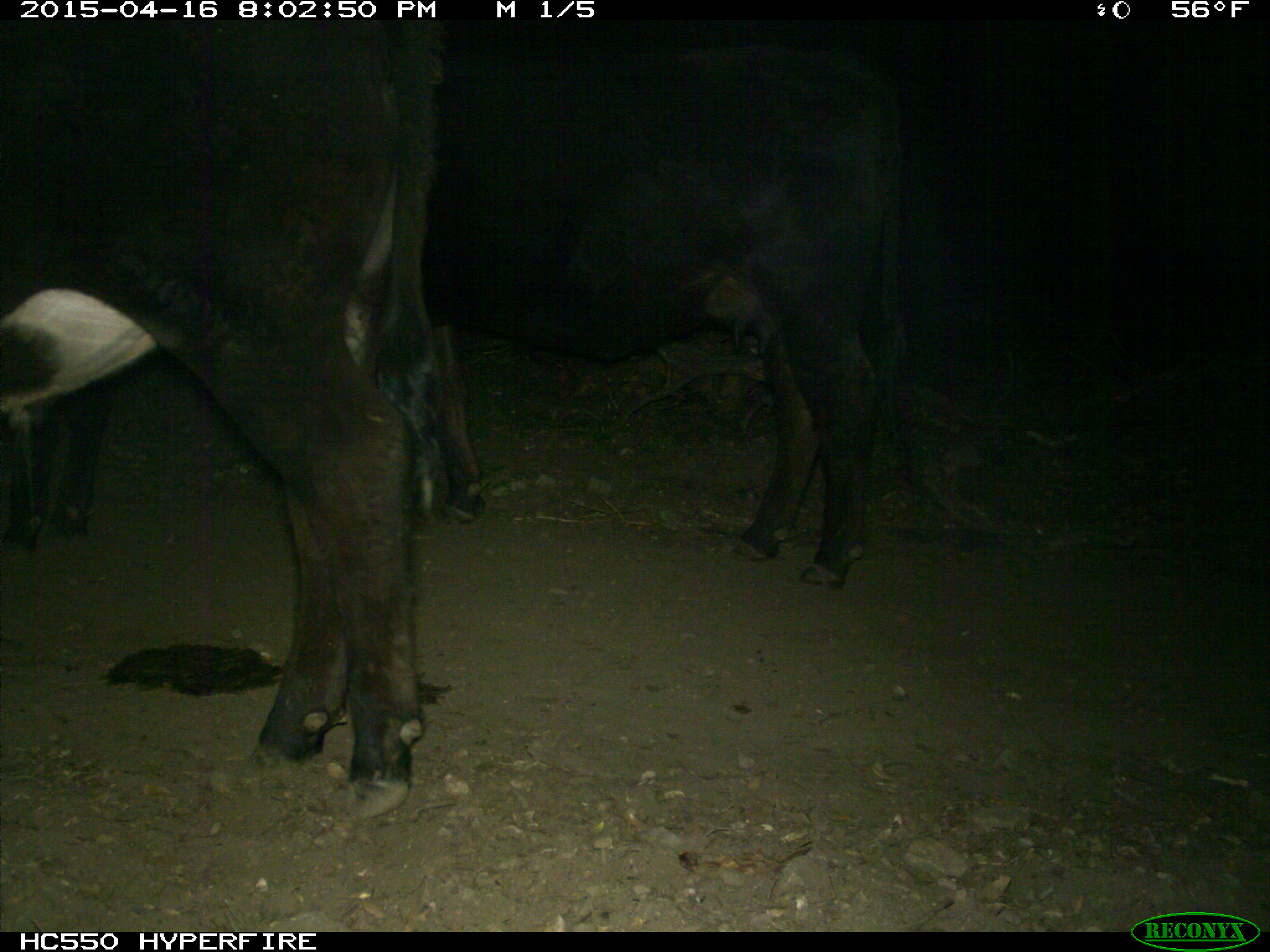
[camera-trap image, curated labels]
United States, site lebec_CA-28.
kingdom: Animalia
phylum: Chordata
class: Mammalia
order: Artiodactyla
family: Bovidae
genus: Bos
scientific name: Bos taurus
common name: domestic cow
Bos taurus (domestic cow).